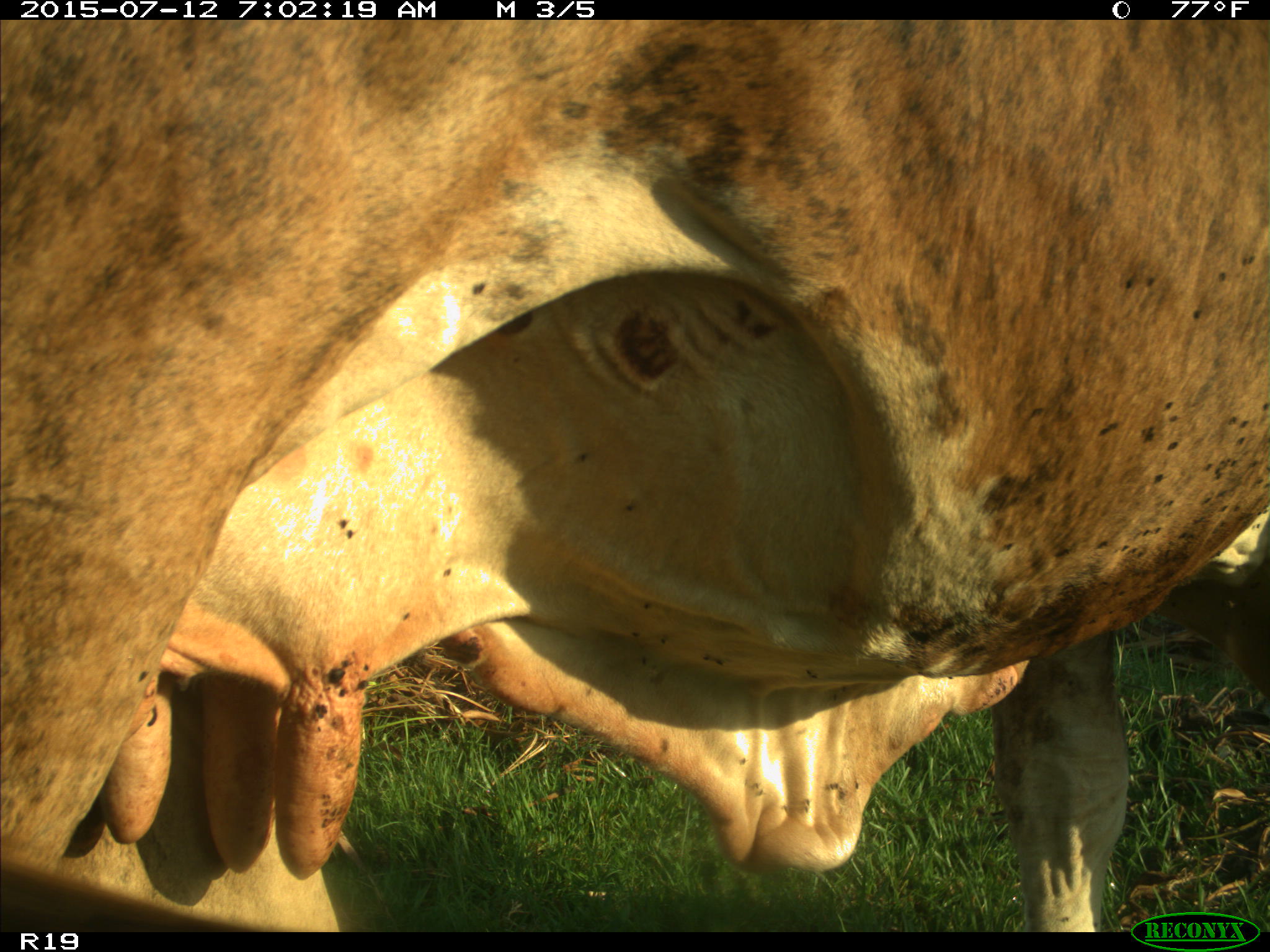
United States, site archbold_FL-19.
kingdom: Animalia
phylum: Chordata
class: Mammalia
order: Artiodactyla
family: Bovidae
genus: Bos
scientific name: Bos taurus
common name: domestic cow